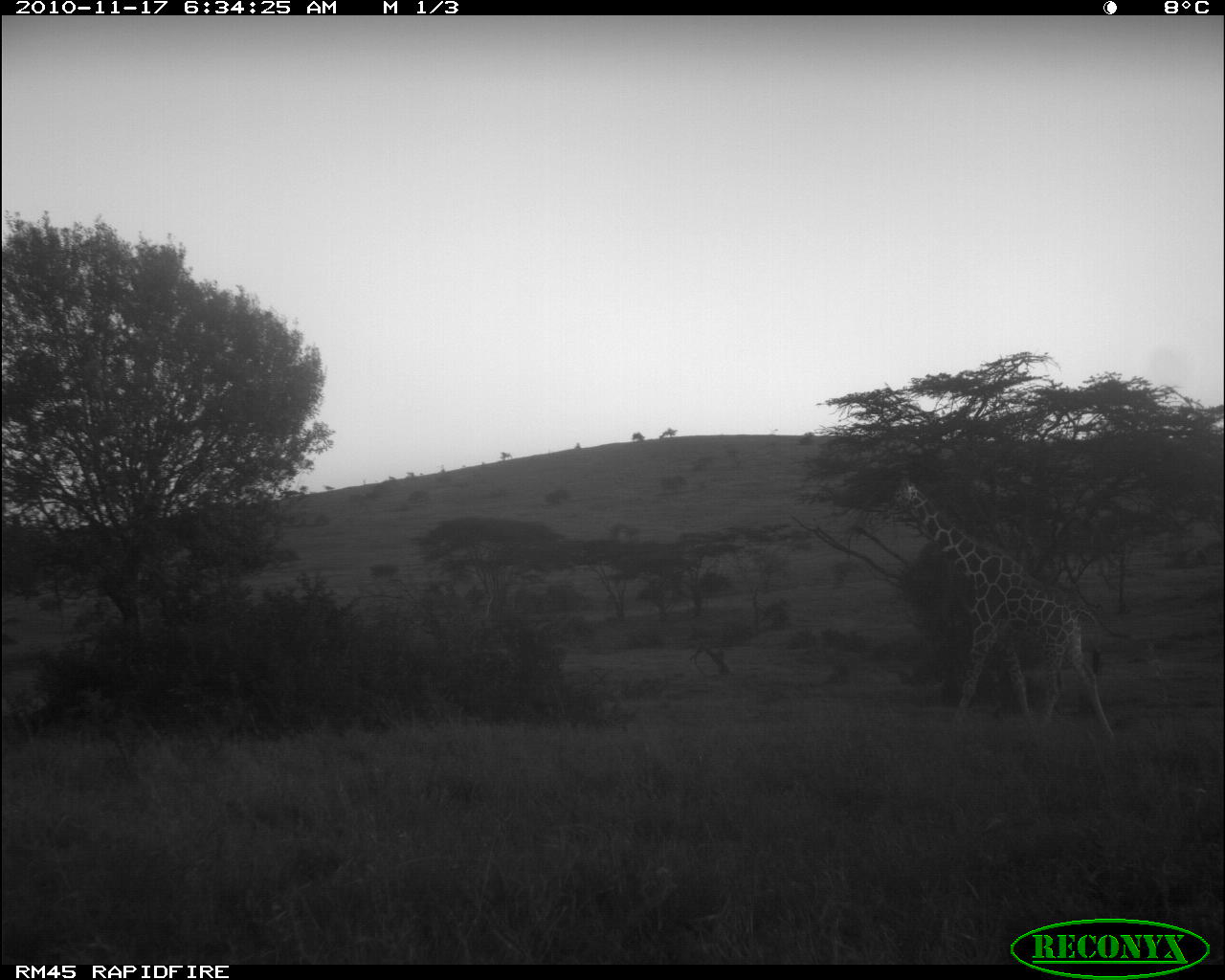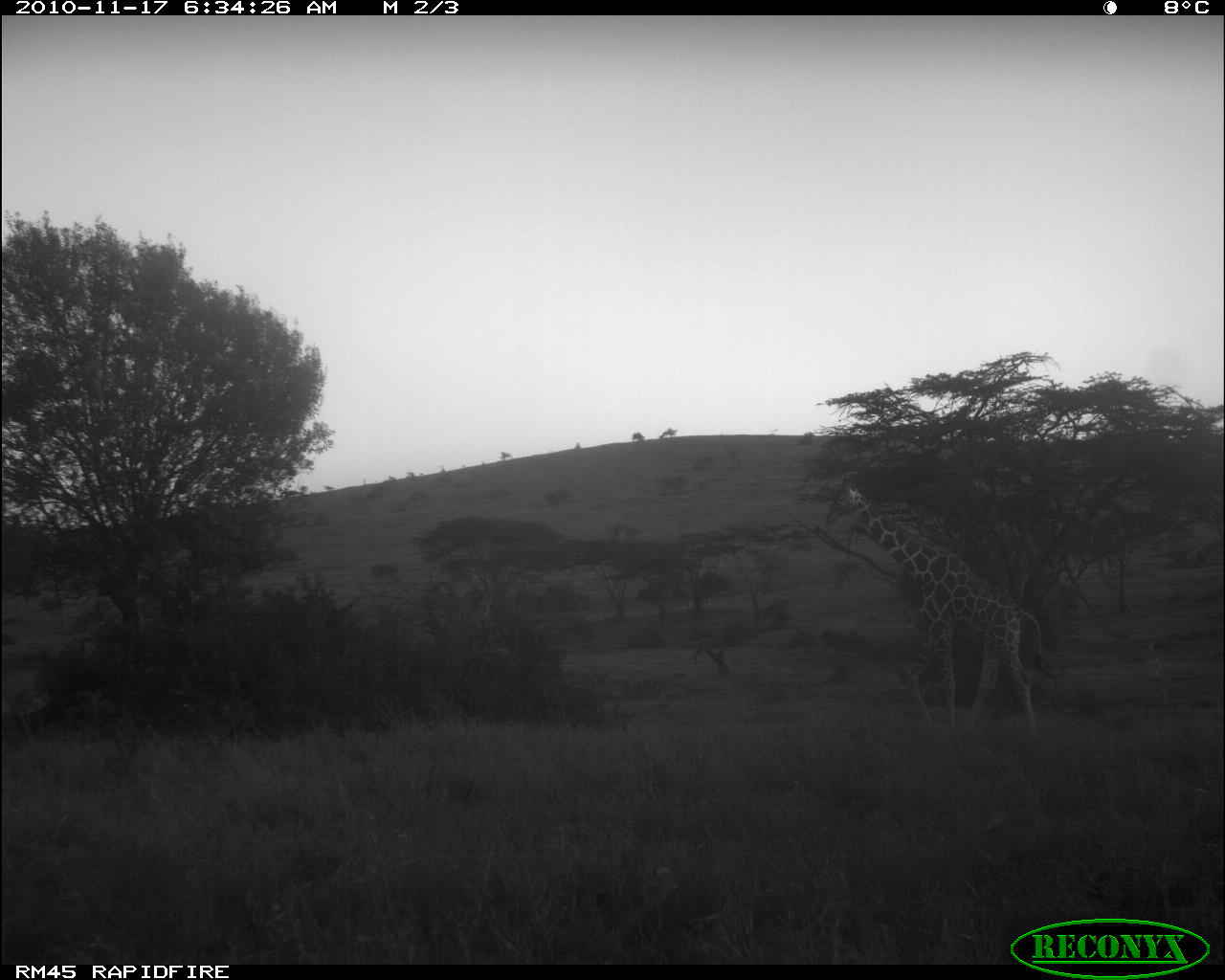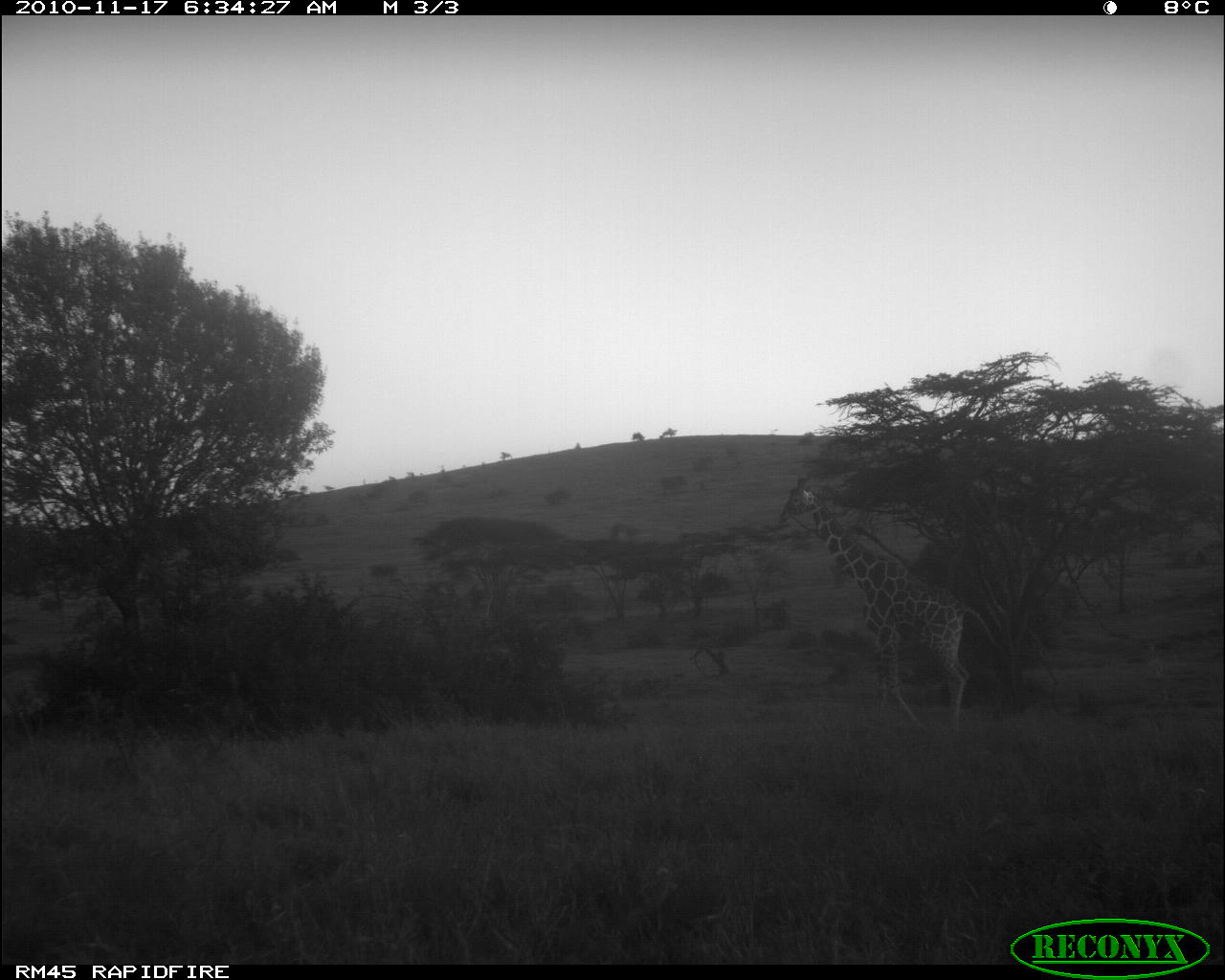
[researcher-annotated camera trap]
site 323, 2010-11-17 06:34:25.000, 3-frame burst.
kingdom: Animalia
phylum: Chordata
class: Mammalia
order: Artiodactyla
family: Giraffidae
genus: Giraffa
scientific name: Giraffa camelopardalis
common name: giraffe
Giraffa camelopardalis (giraffe), count 1.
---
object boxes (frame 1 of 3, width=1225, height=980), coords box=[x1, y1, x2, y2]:
giraffa camelopardalis: box=[877, 479, 1117, 742]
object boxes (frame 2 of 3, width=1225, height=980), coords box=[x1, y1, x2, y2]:
giraffa camelopardalis: box=[819, 472, 1058, 734]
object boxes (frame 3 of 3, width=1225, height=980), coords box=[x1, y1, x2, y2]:
giraffa camelopardalis: box=[778, 475, 1010, 738]